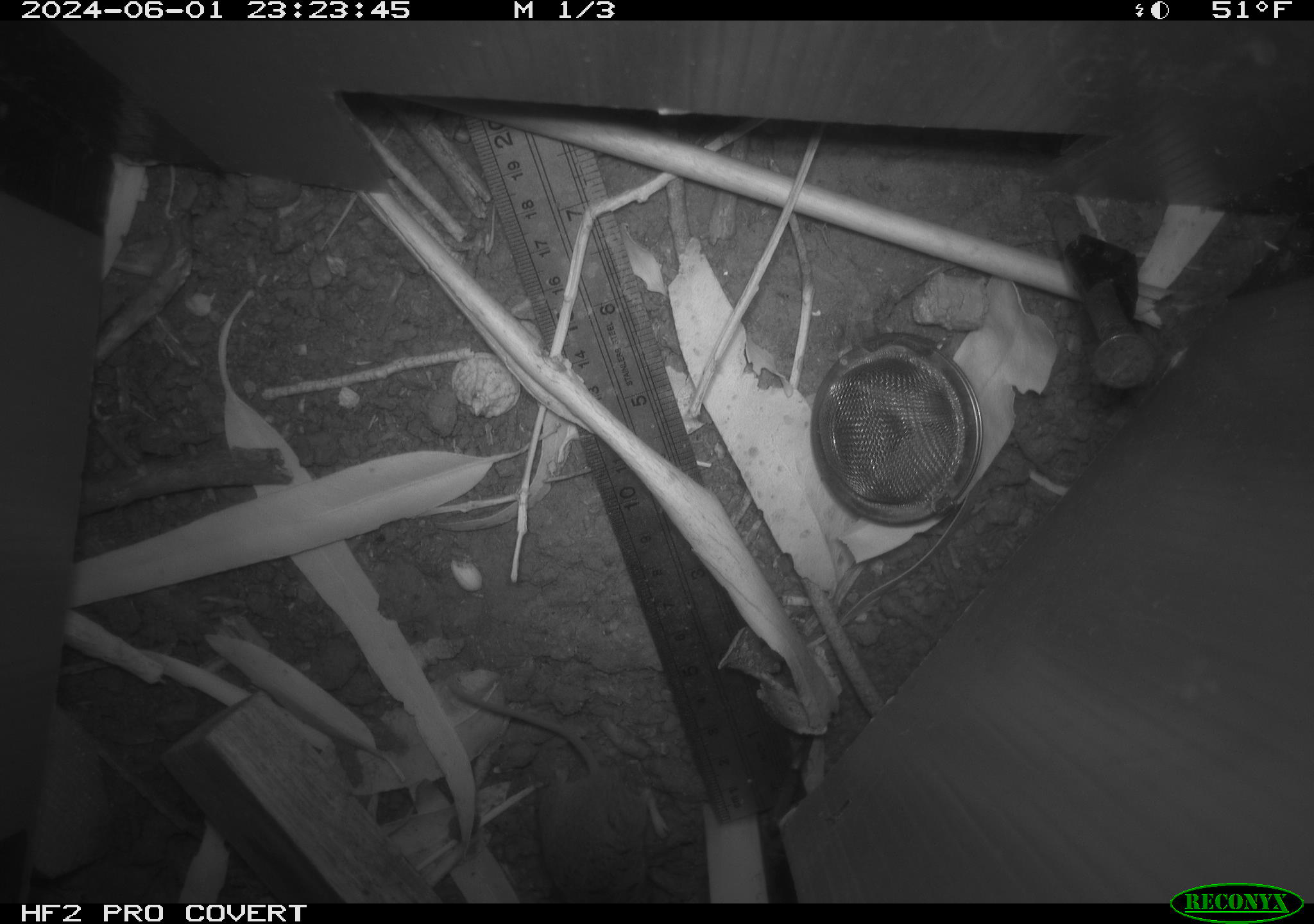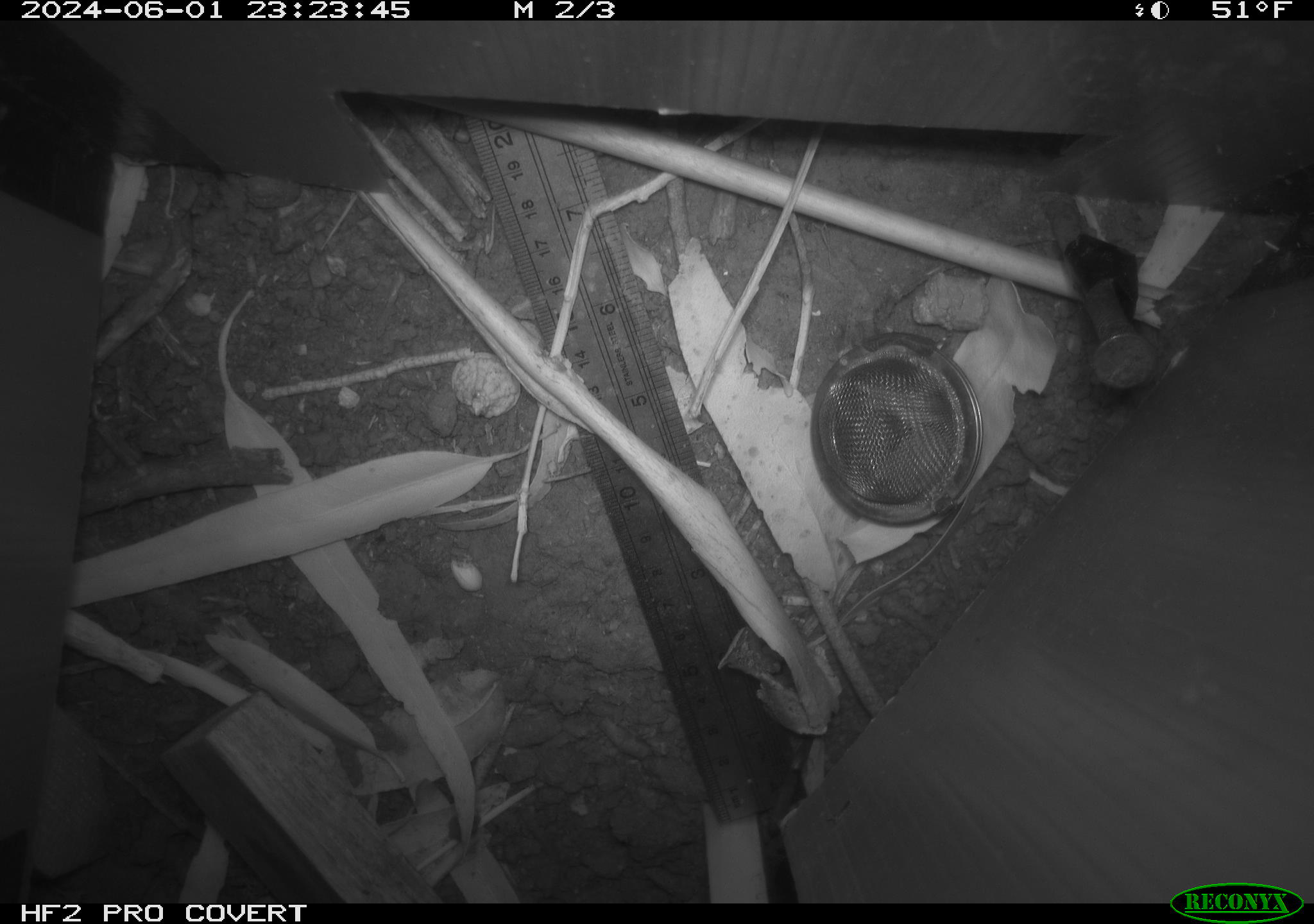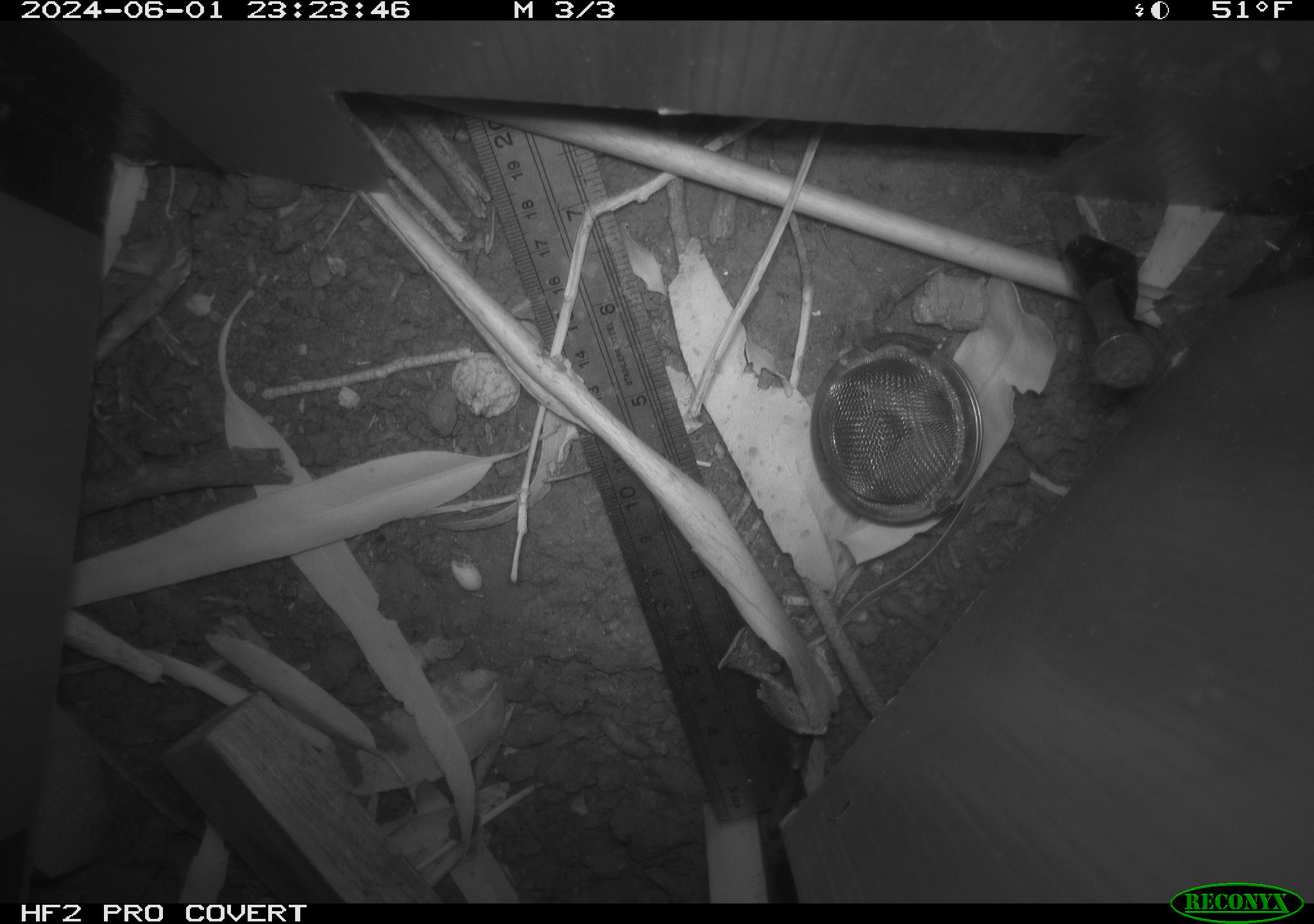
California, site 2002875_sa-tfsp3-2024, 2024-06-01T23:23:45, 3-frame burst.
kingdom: Animalia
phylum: Chordata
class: Mammalia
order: Rodentia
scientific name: Rodentia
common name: mouse species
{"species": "mouse species (Rodentia)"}